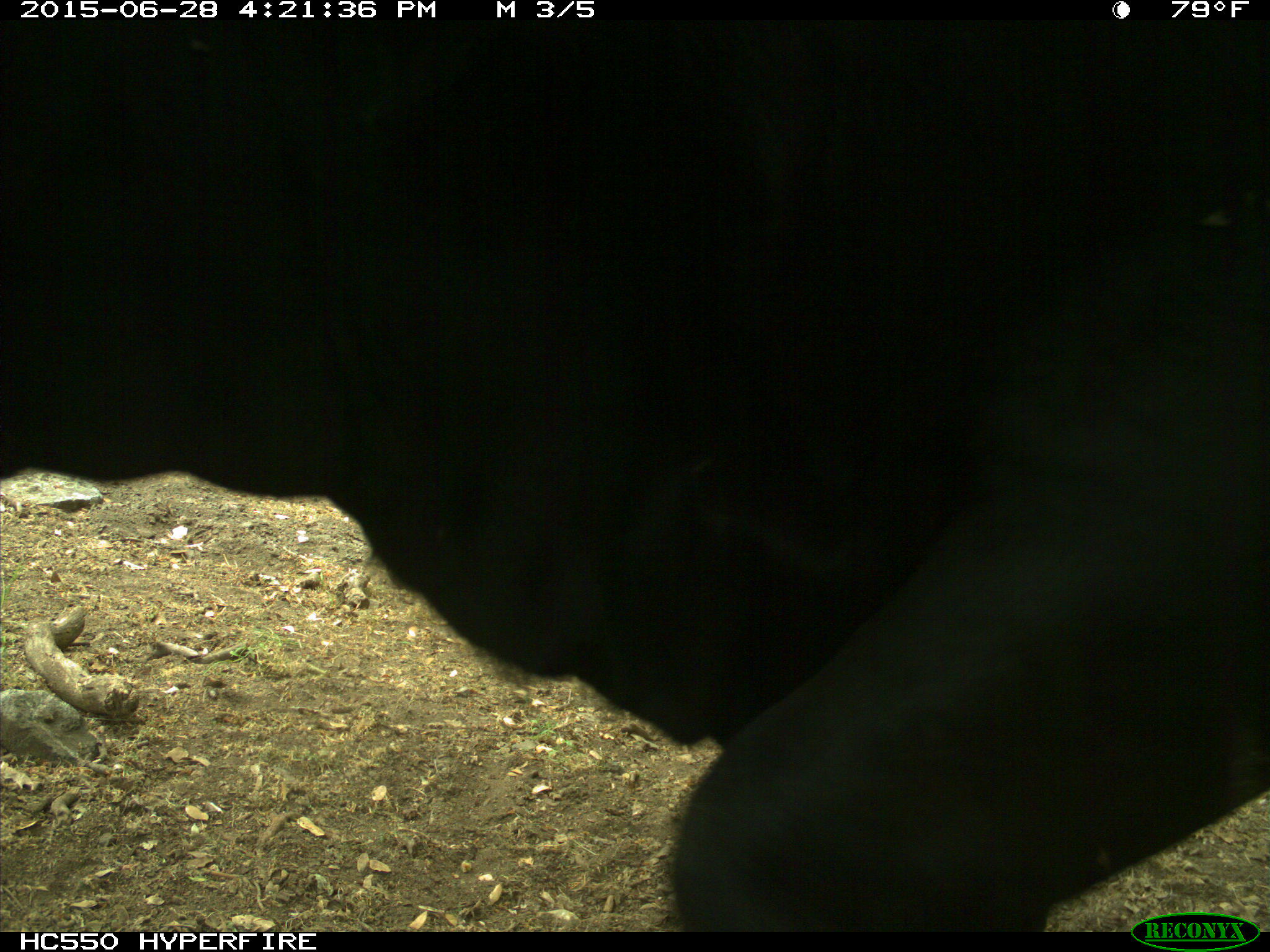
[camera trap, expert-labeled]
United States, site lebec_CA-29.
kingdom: Animalia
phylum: Chordata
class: Mammalia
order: Artiodactyla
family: Bovidae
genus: Bos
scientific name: Bos taurus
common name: domestic cow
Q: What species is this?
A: Bos taurus (domestic cow).